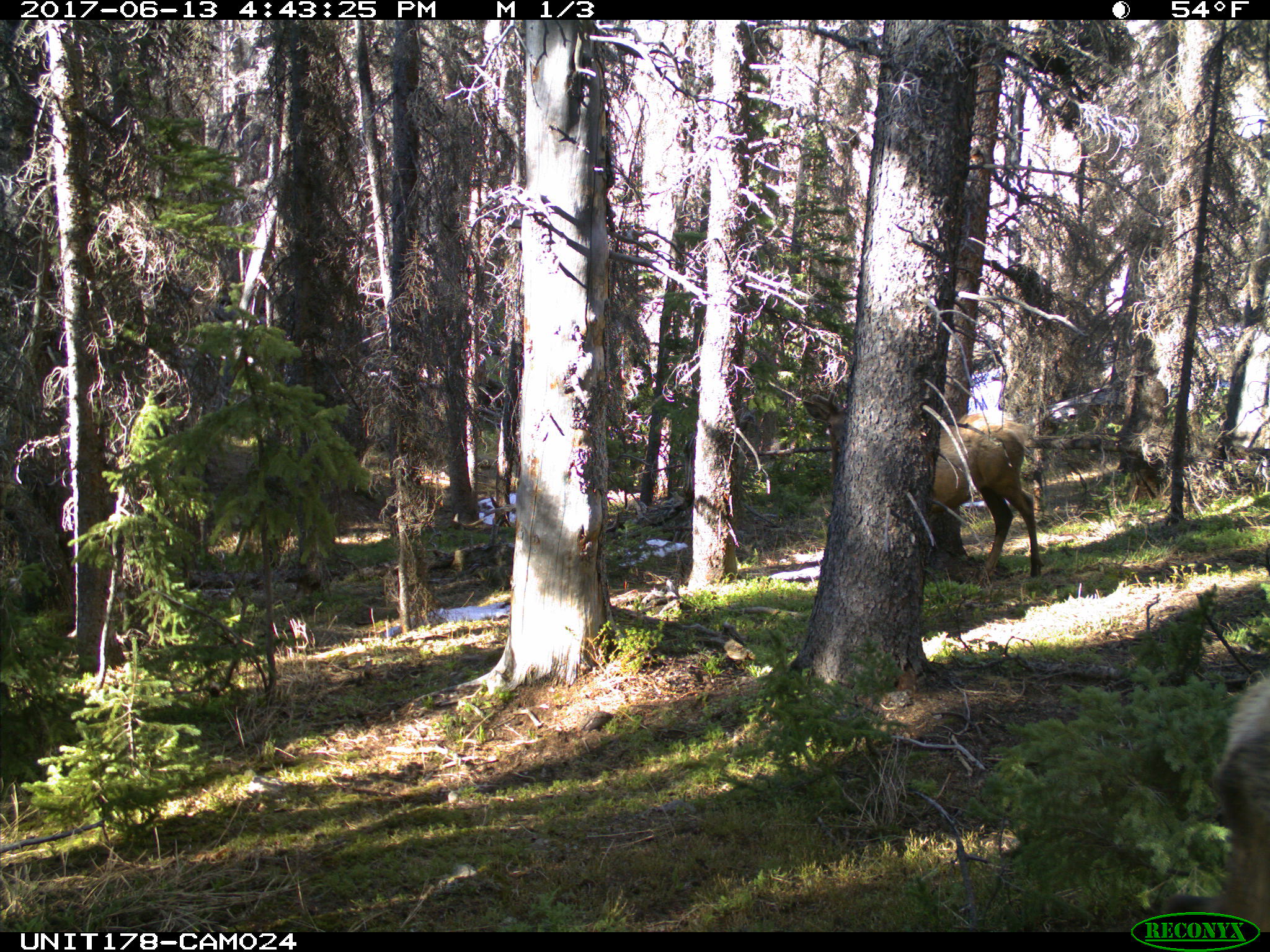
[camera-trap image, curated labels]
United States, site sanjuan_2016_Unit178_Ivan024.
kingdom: Animalia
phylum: Chordata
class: Mammalia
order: Artiodactyla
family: Cervidae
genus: Cervus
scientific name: Cervus elaphus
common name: red deer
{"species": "Cervus elaphus (red deer)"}